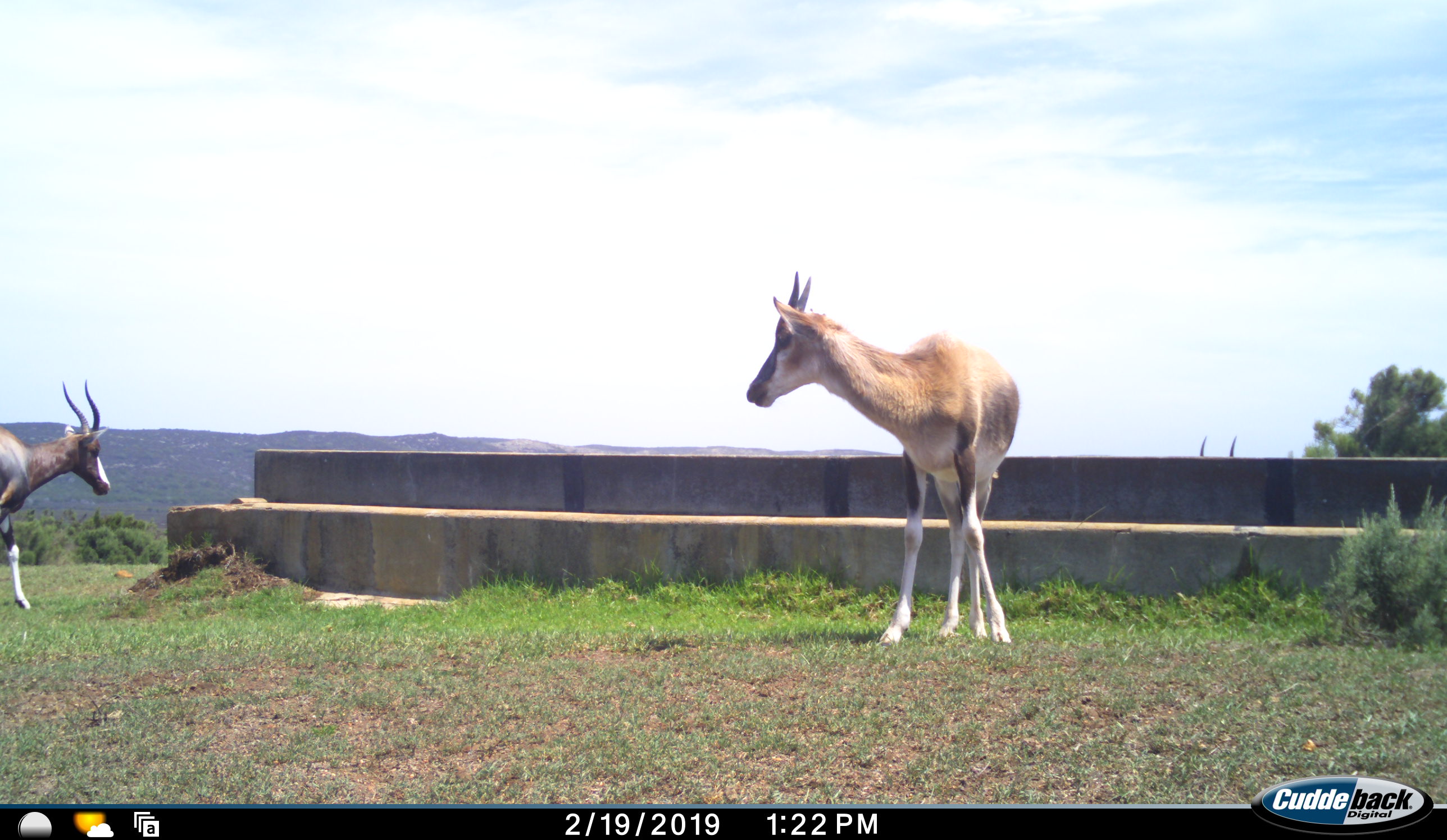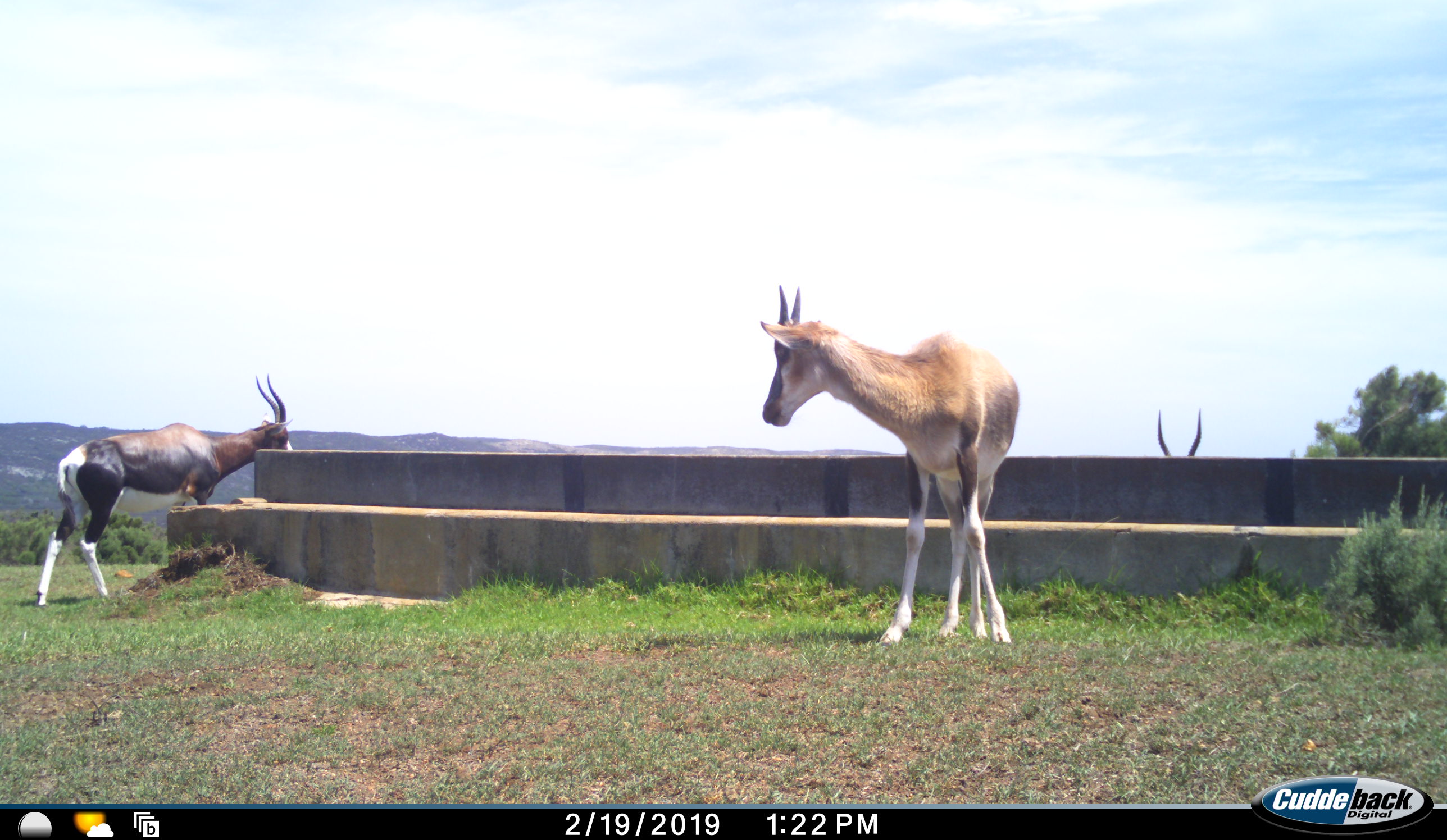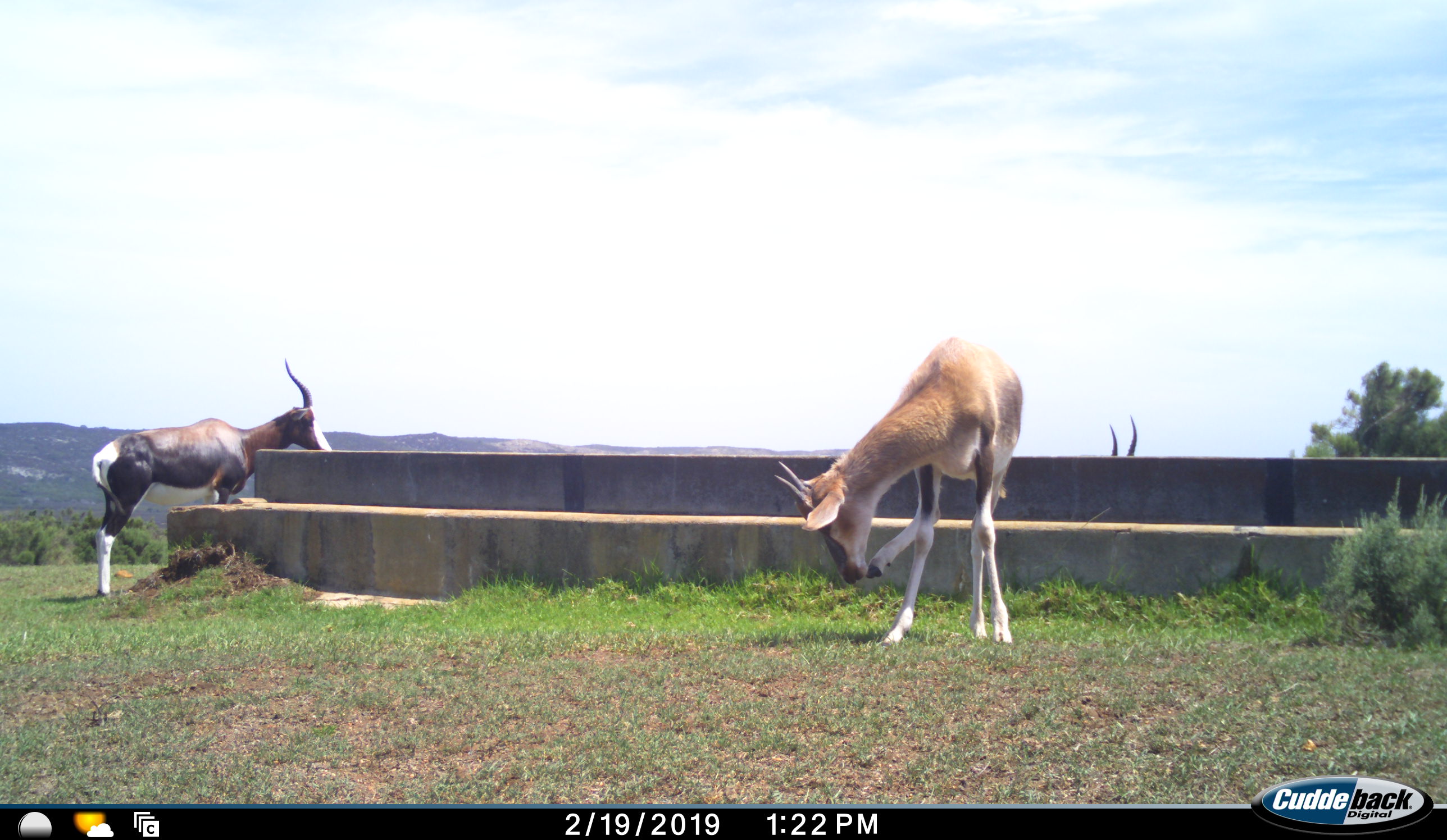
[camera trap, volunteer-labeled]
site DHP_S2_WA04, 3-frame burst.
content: unidentified animal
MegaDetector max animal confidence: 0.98